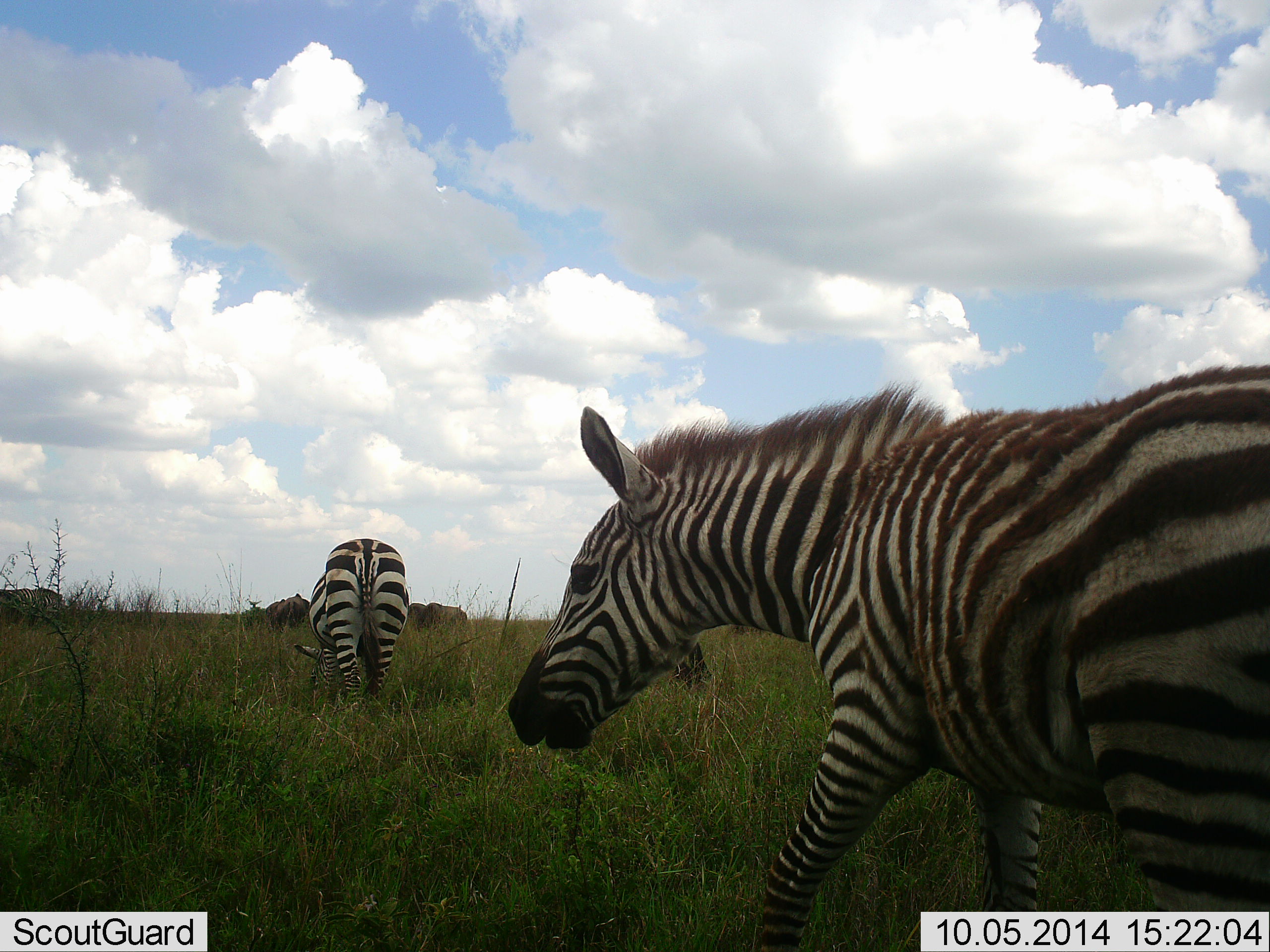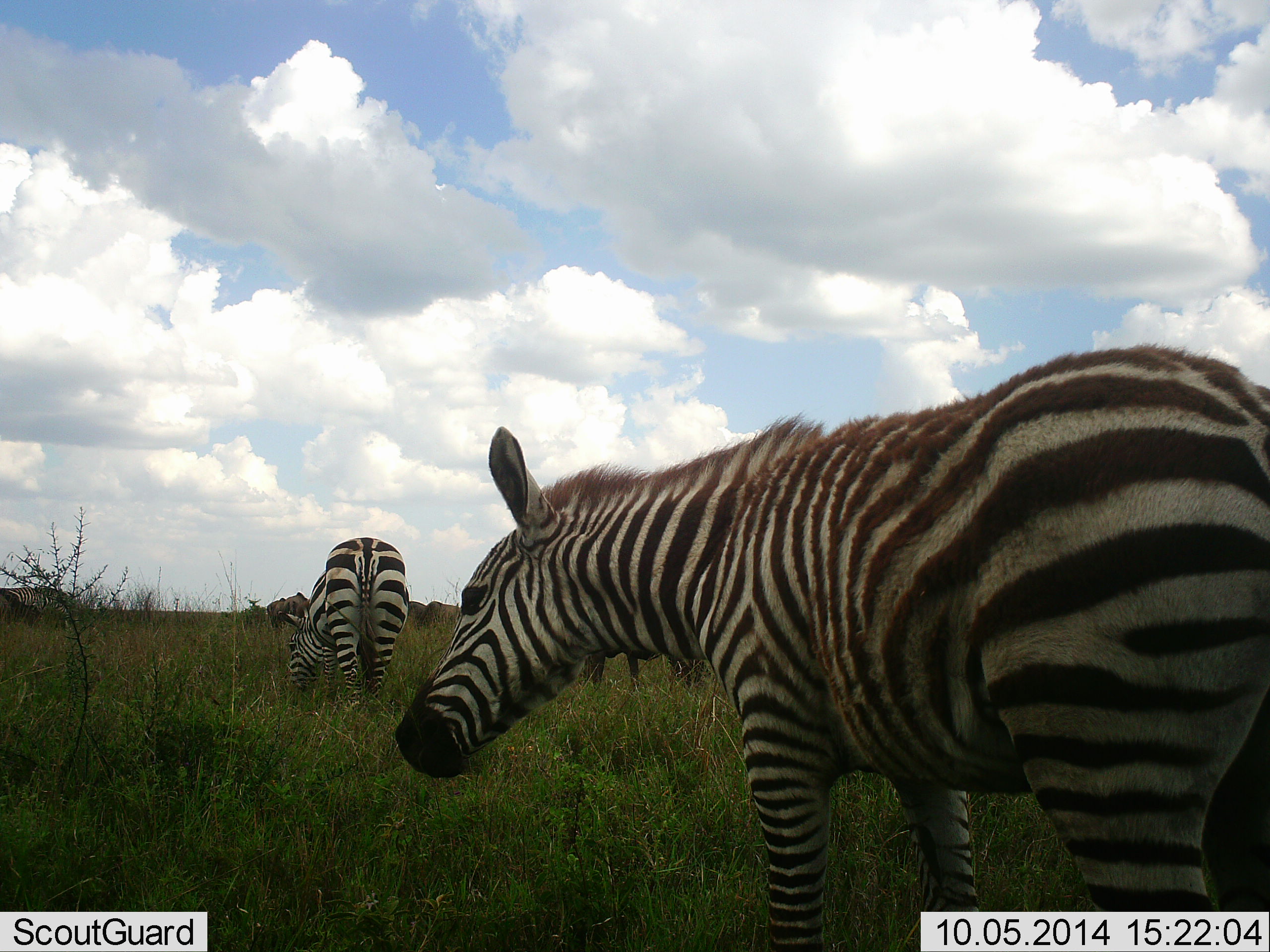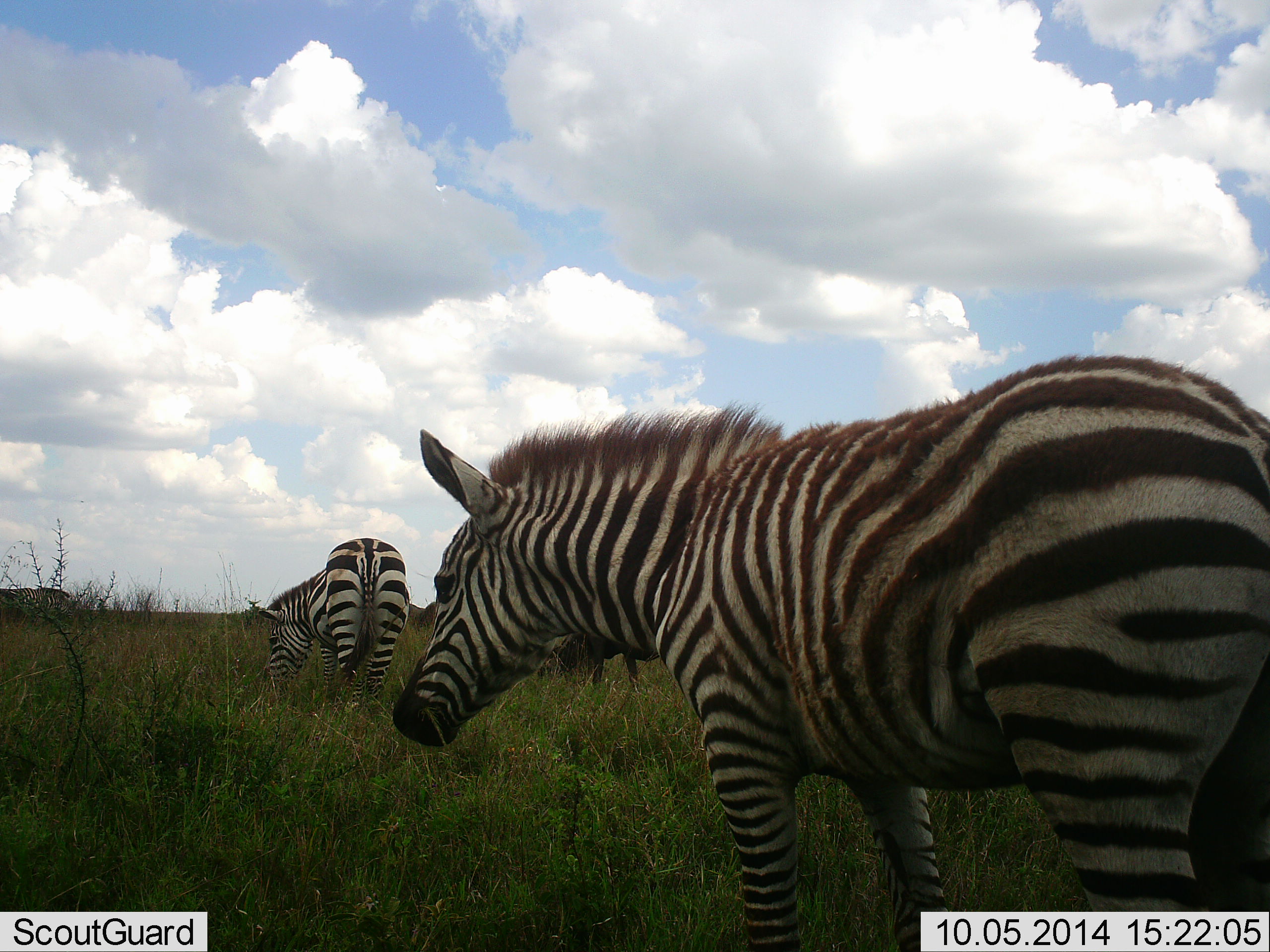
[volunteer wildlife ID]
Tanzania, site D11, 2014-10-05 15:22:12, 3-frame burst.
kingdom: Animalia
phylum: Chordata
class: Mammalia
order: Artiodactyla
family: Bovidae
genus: Connochaetes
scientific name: Connochaetes taurinus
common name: blue wildebeest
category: wildebeest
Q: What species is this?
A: Wildebeest (blue wildebeest) (Connochaetes taurinus).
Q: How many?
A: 4.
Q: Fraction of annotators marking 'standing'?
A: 50%.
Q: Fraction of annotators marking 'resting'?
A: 0%.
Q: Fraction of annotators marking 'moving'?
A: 10%.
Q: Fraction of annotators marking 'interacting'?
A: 0%.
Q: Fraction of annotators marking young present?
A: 0%.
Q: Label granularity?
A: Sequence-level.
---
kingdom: Animalia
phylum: Chordata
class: Mammalia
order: Perissodactyla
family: Equidae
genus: Equus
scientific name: Equus quagga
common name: plains zebra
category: zebra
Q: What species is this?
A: Zebra (plains zebra) (Equus quagga).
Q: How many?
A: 2.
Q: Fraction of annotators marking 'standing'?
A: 47%.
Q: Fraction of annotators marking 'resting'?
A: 0%.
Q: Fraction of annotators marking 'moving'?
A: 42%.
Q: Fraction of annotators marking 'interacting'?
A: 5%.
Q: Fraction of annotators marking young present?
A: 5%.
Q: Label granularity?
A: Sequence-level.